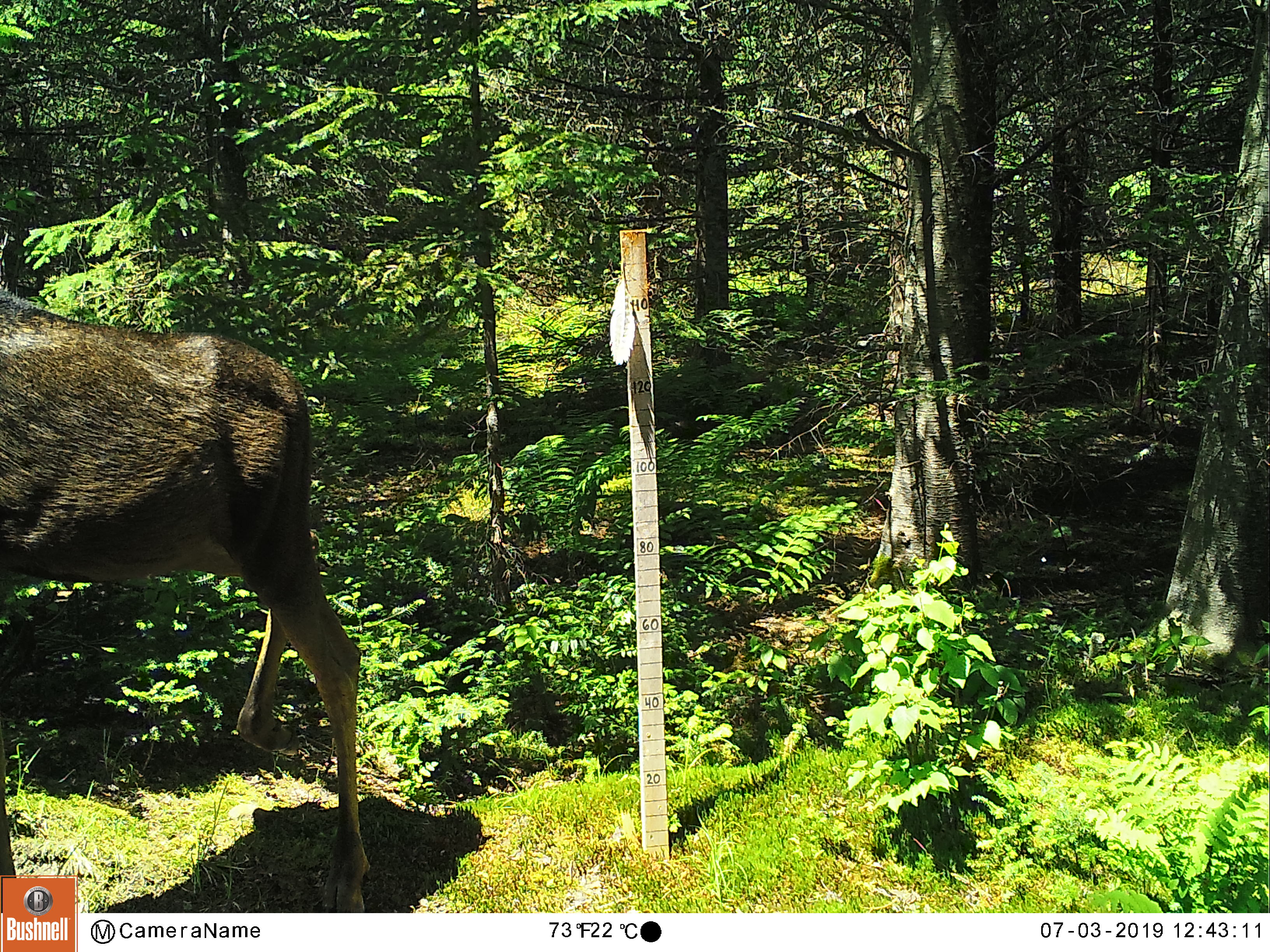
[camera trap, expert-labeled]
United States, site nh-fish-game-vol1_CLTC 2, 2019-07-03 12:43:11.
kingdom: Animalia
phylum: Chordata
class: Mammalia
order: Artiodactyla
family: Cervidae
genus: Alces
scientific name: Alces alces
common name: moose